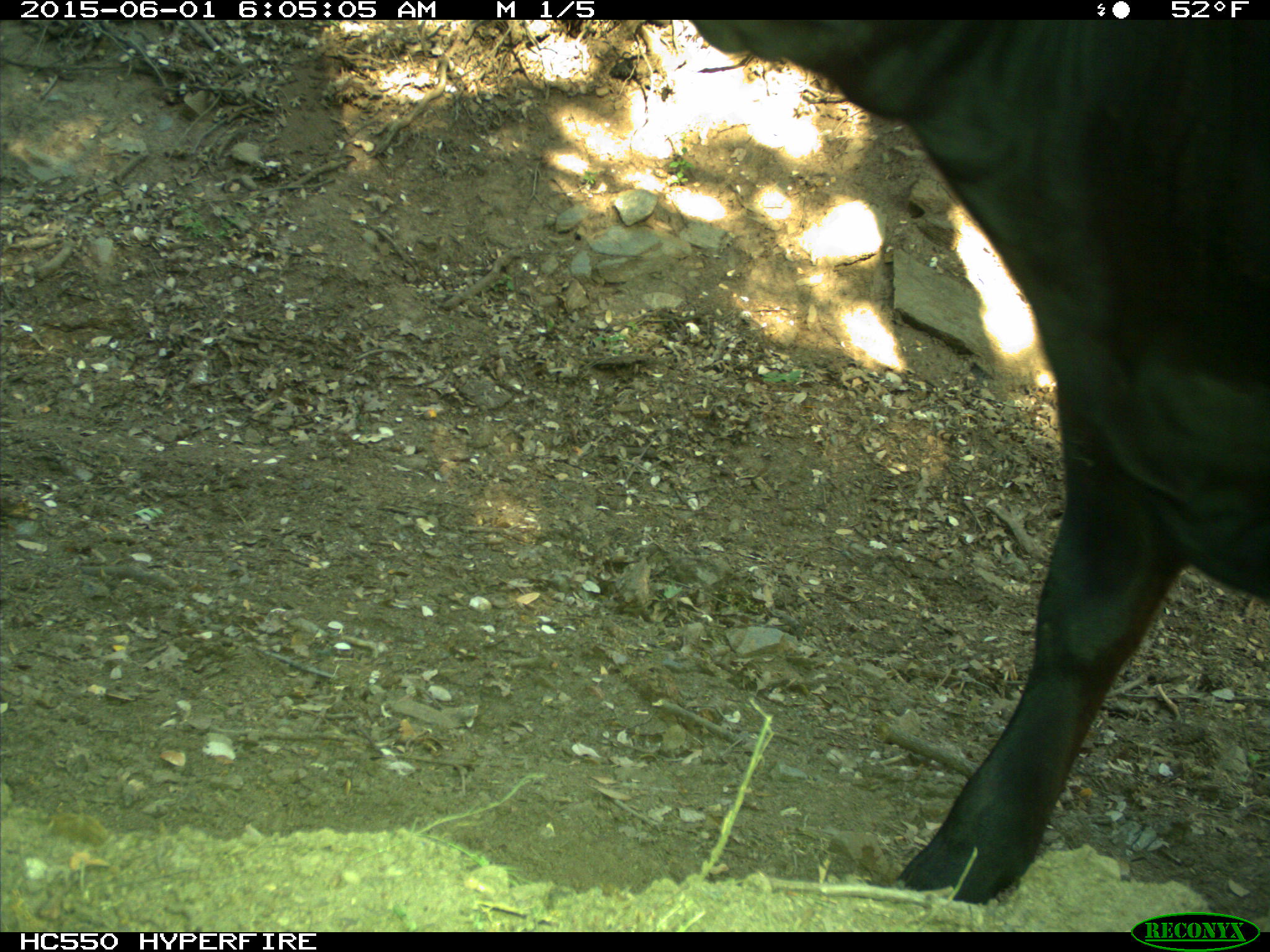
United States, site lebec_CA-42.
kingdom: Animalia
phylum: Chordata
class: Mammalia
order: Artiodactyla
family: Bovidae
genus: Bos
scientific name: Bos taurus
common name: domestic cow